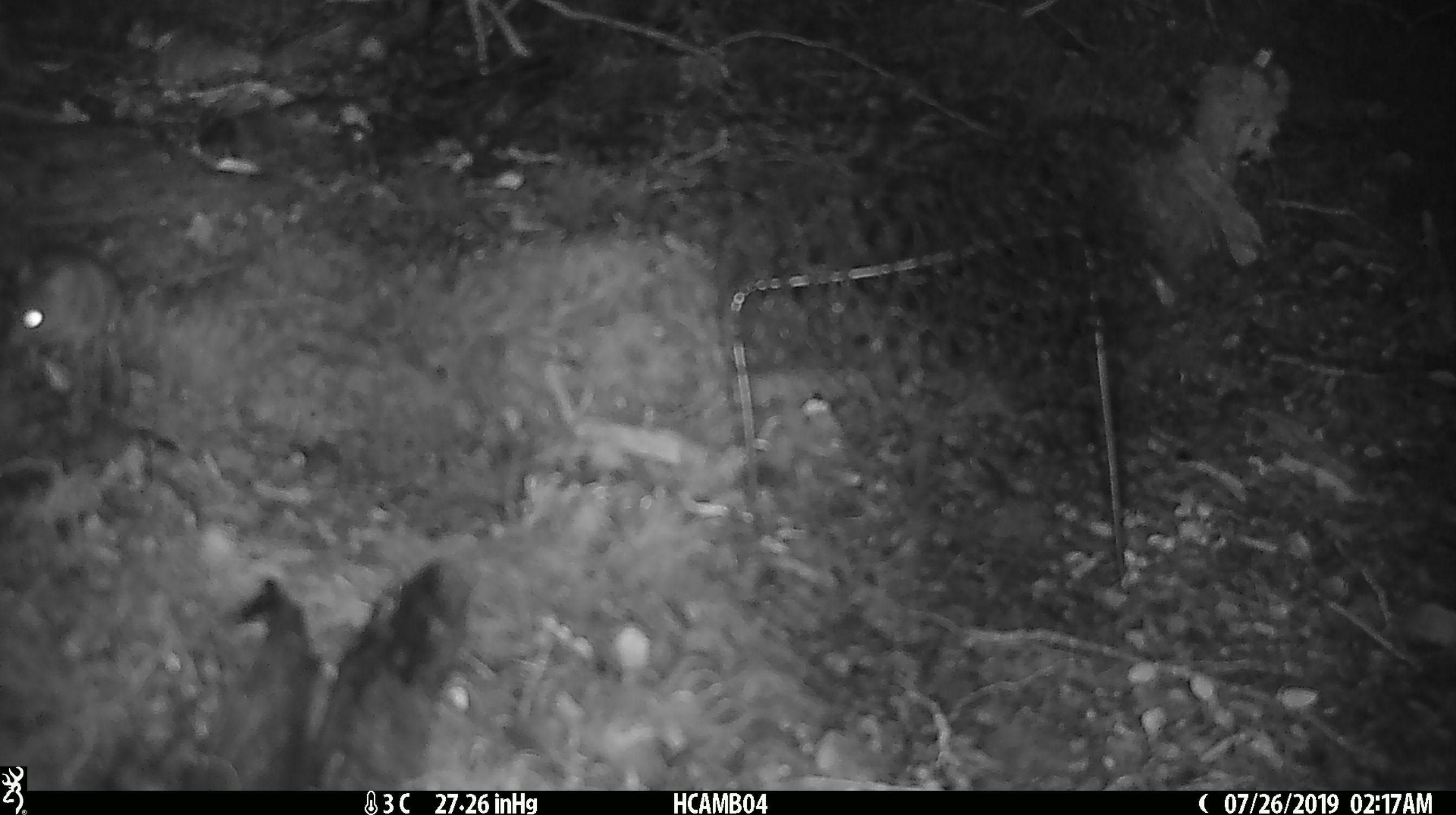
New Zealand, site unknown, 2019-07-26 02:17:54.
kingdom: Animalia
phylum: Chordata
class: Mammalia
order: Rodentia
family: Muridae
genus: Mus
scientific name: Mus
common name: mouse